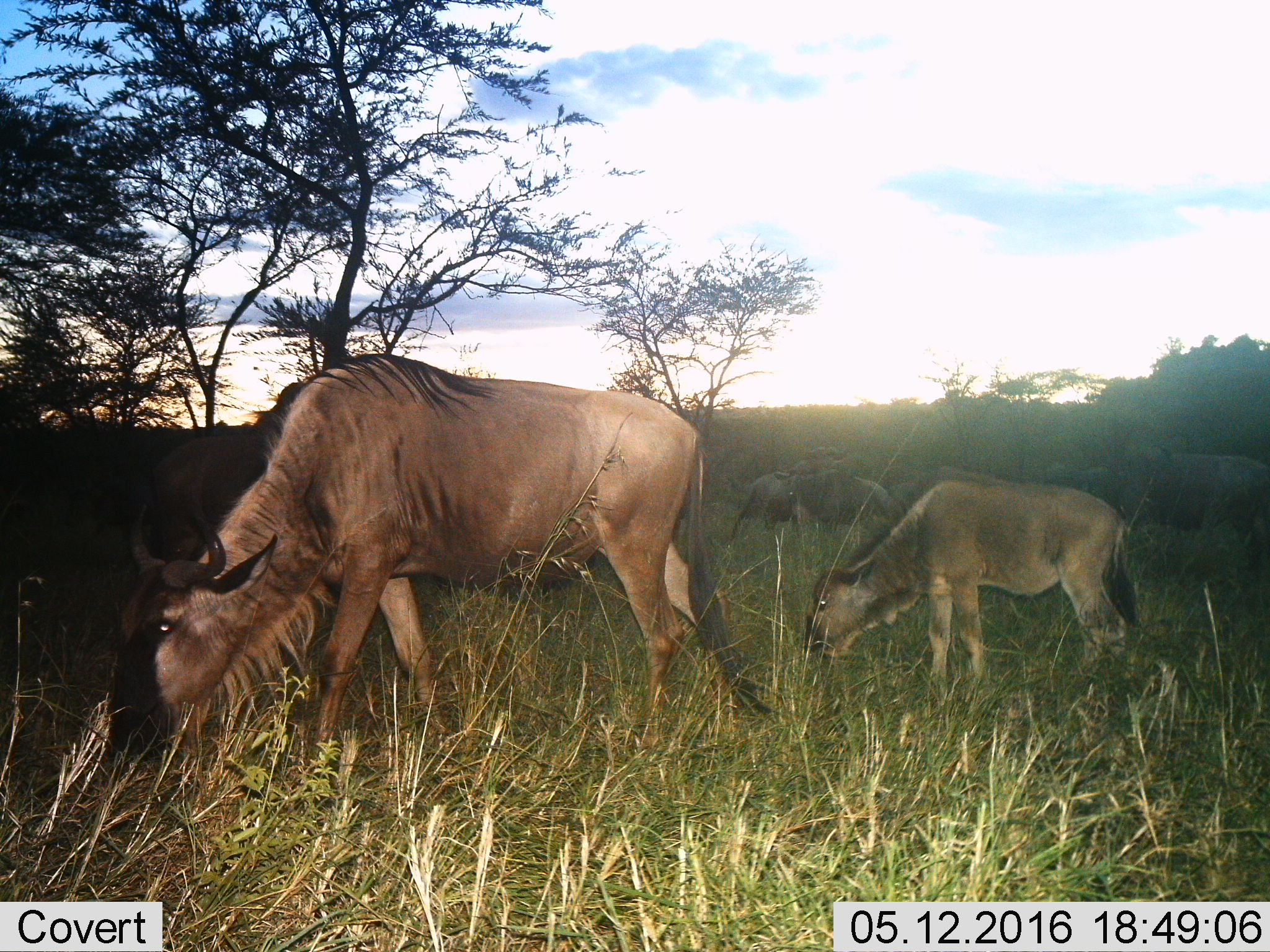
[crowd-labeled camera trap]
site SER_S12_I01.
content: unidentified animal